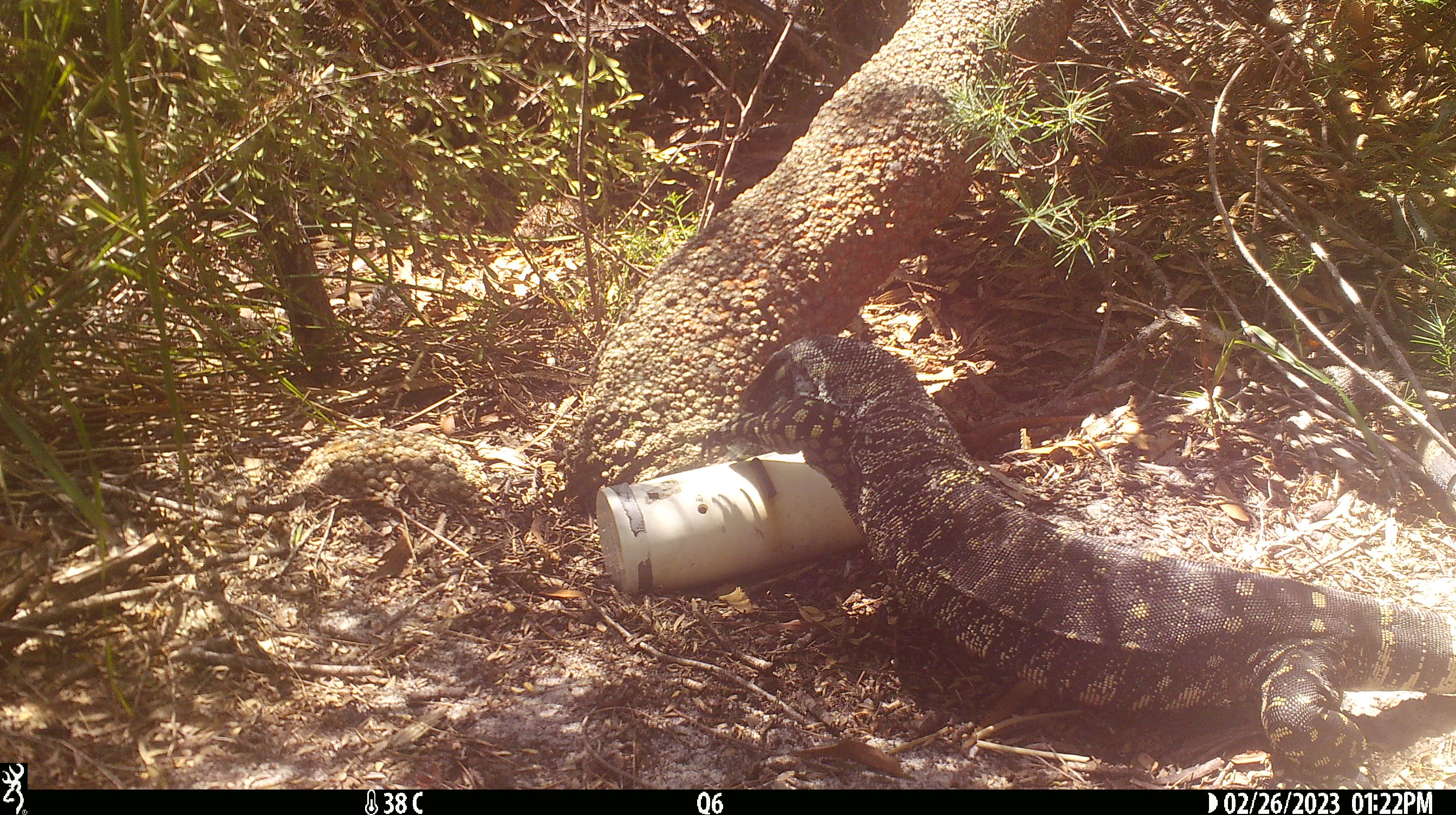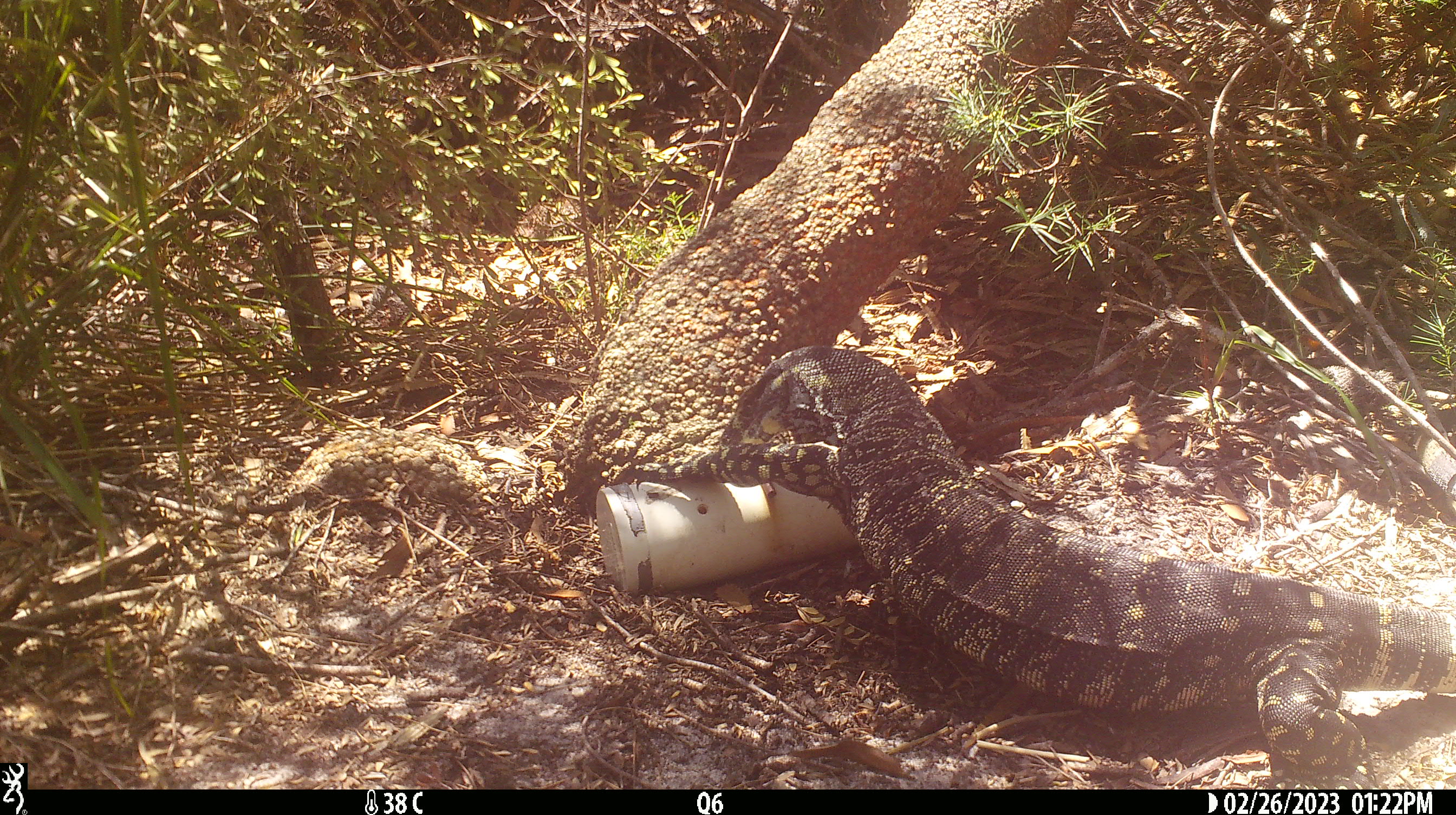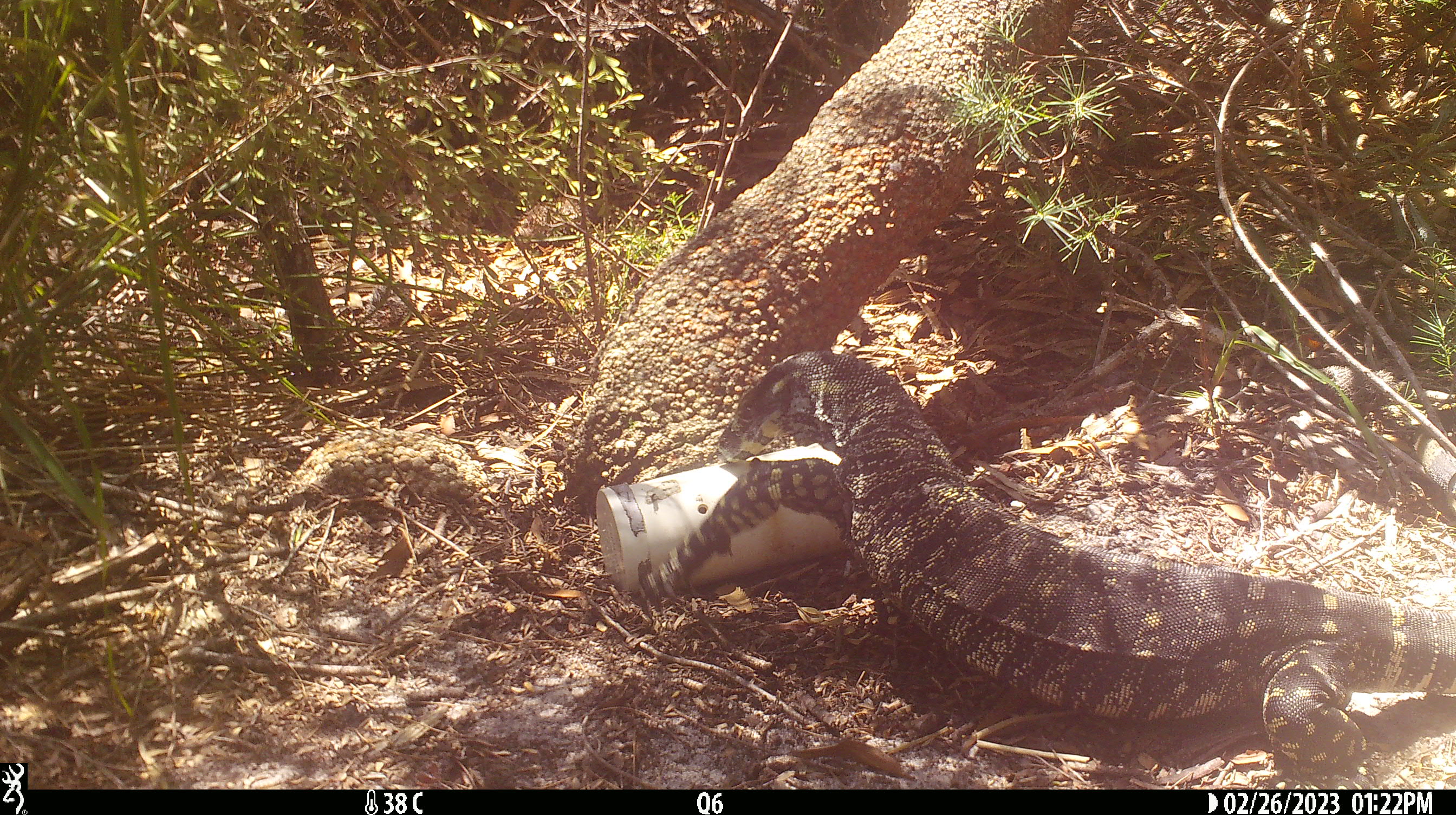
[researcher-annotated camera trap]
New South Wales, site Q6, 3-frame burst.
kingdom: Animalia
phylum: Chordata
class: Reptilia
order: Squamata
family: Varanidae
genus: Varanus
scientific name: Varanus varius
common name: lace monitor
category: goanna